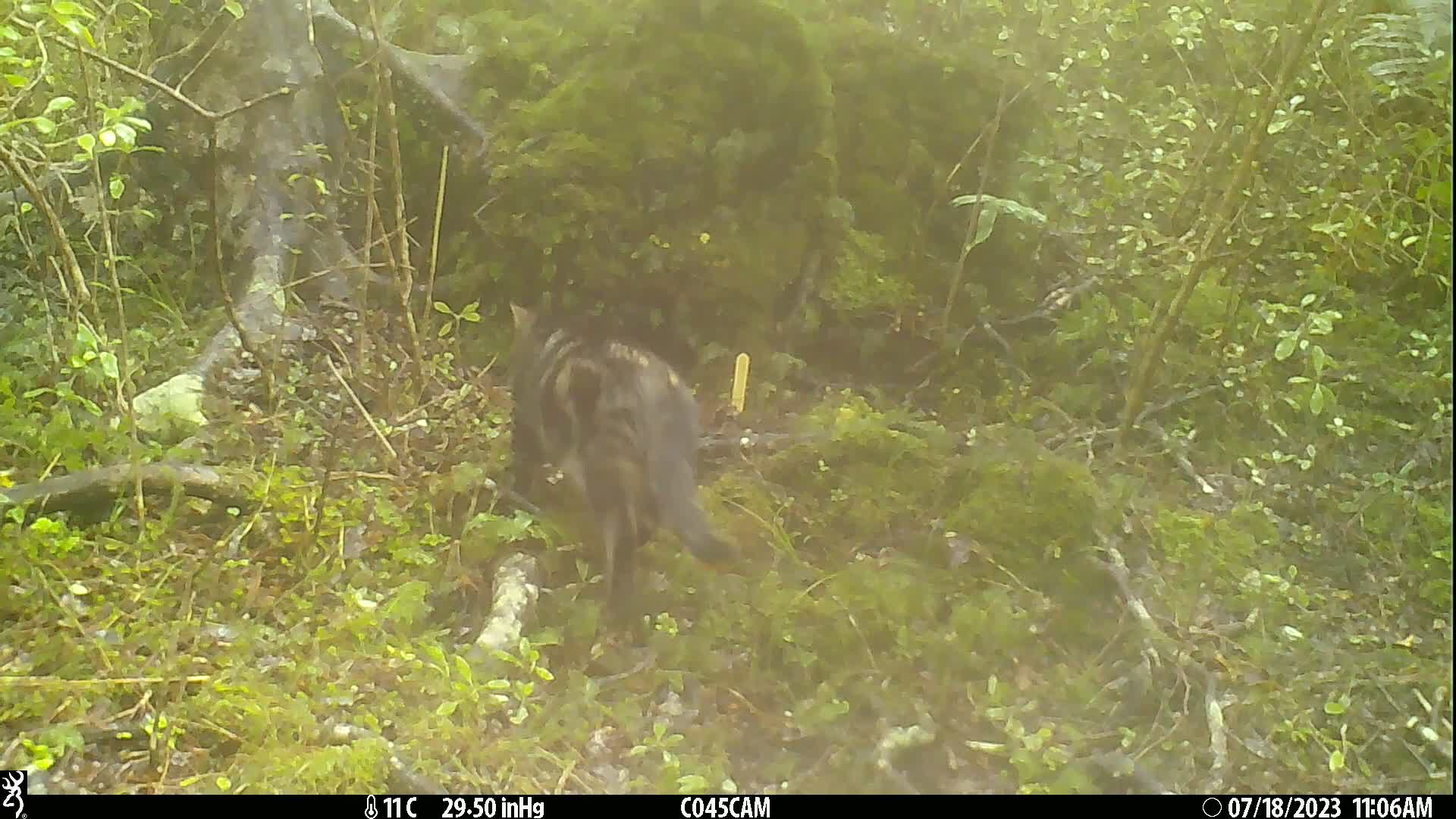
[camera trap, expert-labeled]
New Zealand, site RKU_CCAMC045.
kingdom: Animalia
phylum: Chordata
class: Mammalia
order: Carnivora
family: Felidae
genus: Felis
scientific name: Felis catus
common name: domestic cat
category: cat